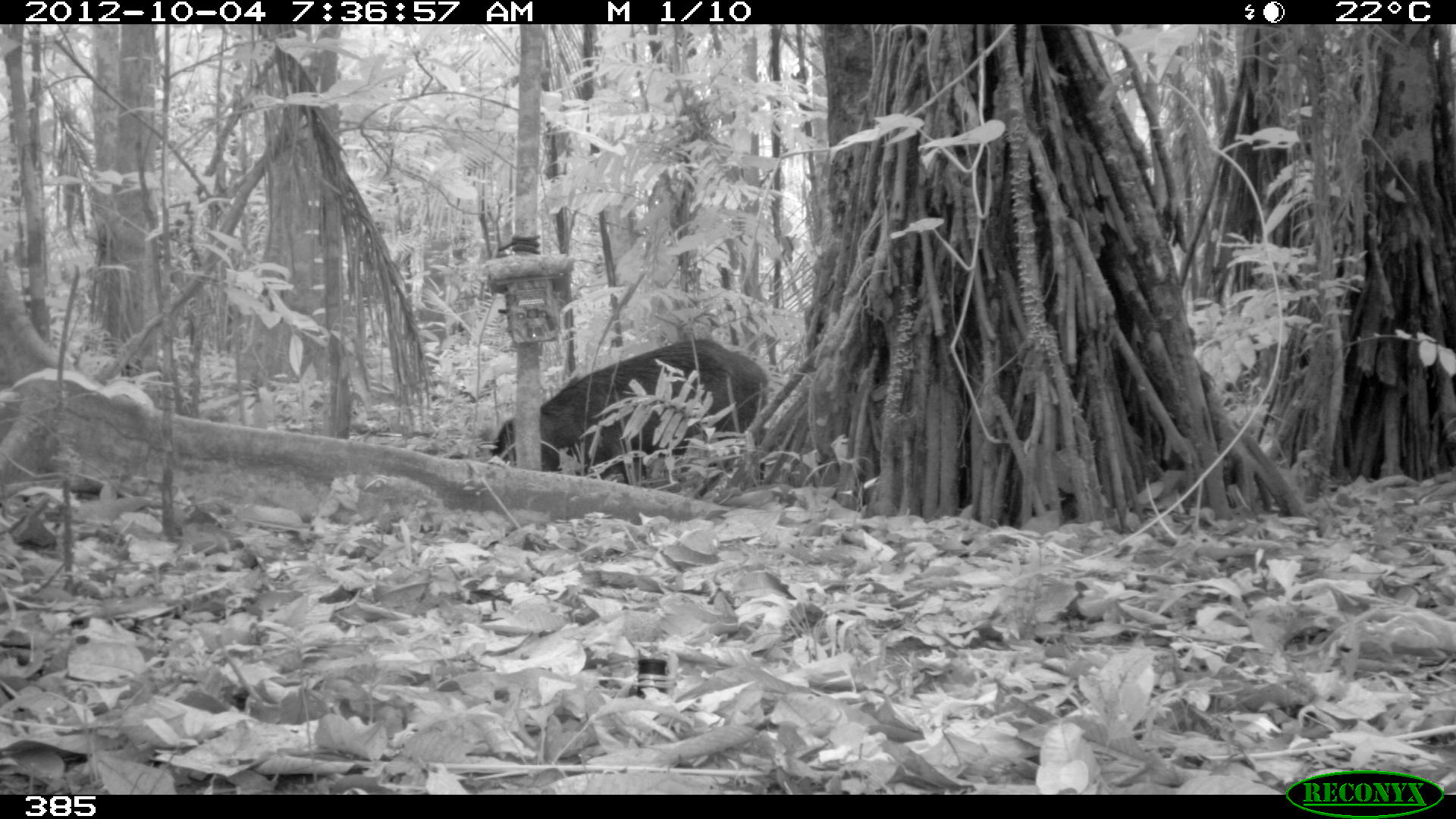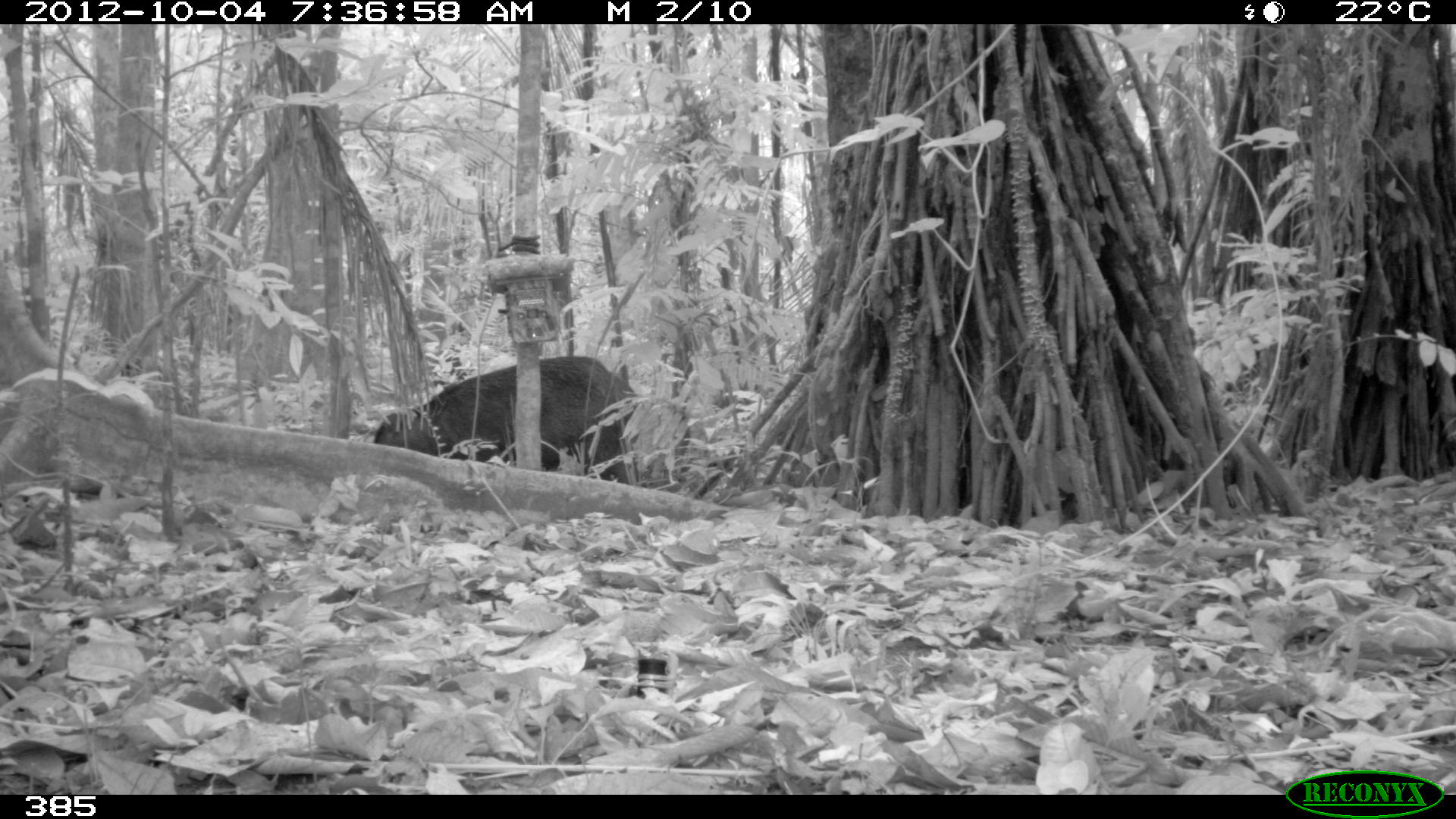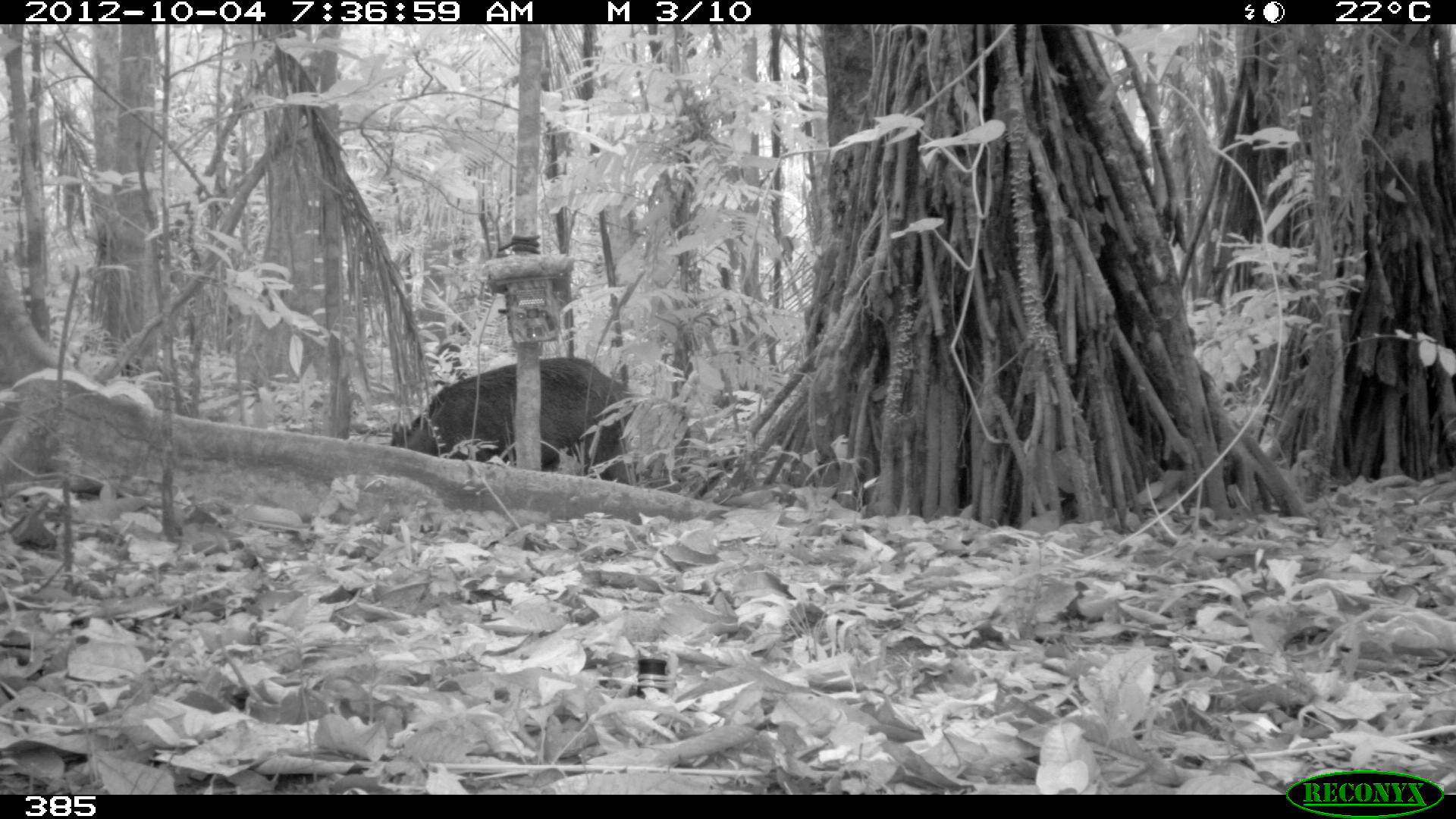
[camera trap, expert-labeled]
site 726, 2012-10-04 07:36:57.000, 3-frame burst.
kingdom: Animalia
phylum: Chordata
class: Mammalia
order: Artiodactyla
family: Tayassuidae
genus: Tayassu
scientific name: Tayassu pecari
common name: white-lipped peccary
Tayassu pecari (white-lipped peccary).